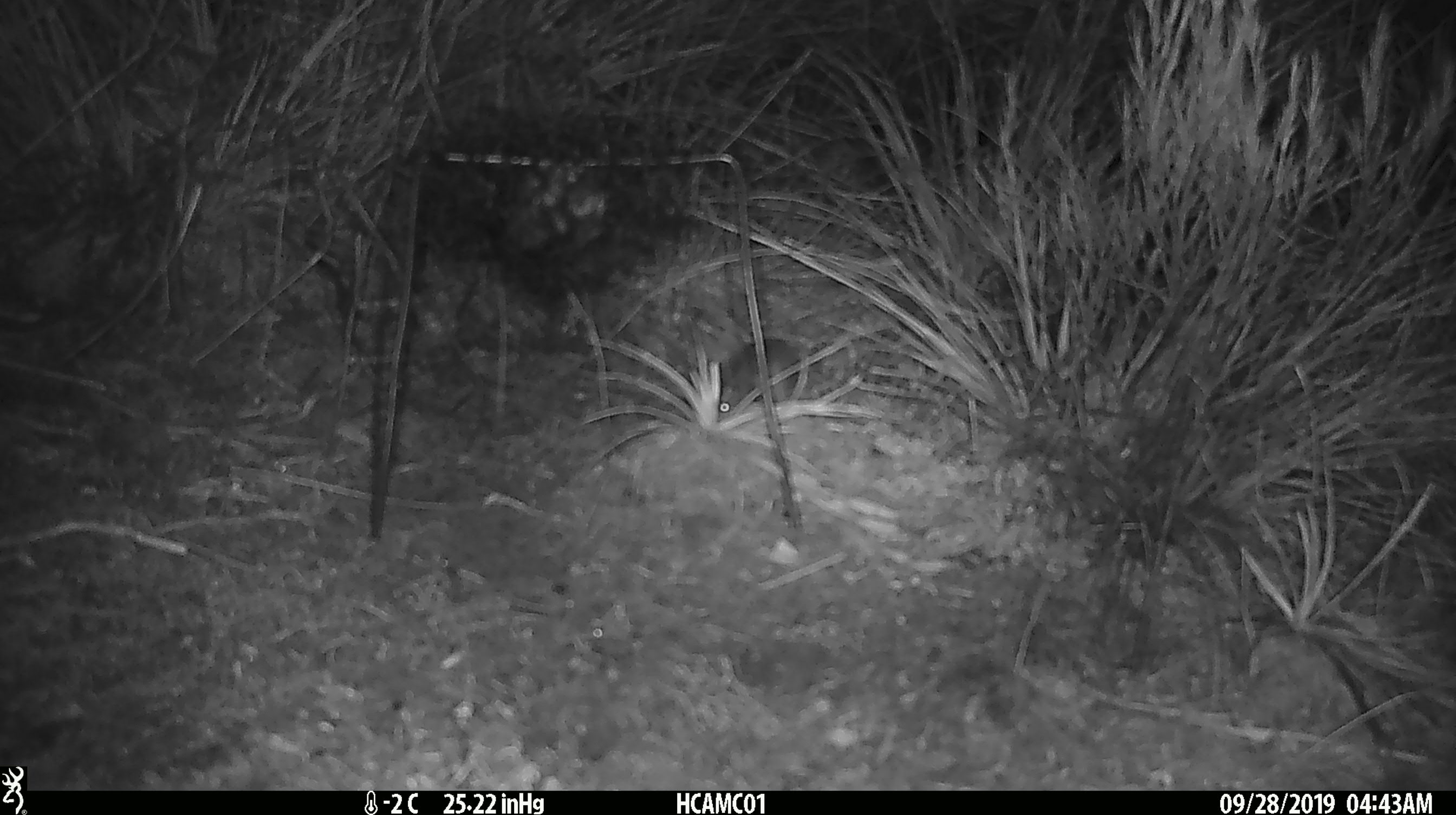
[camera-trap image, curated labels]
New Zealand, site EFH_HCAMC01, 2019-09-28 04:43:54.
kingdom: Animalia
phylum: Chordata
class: Mammalia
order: Rodentia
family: Muridae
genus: Mus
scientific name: Mus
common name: mouse